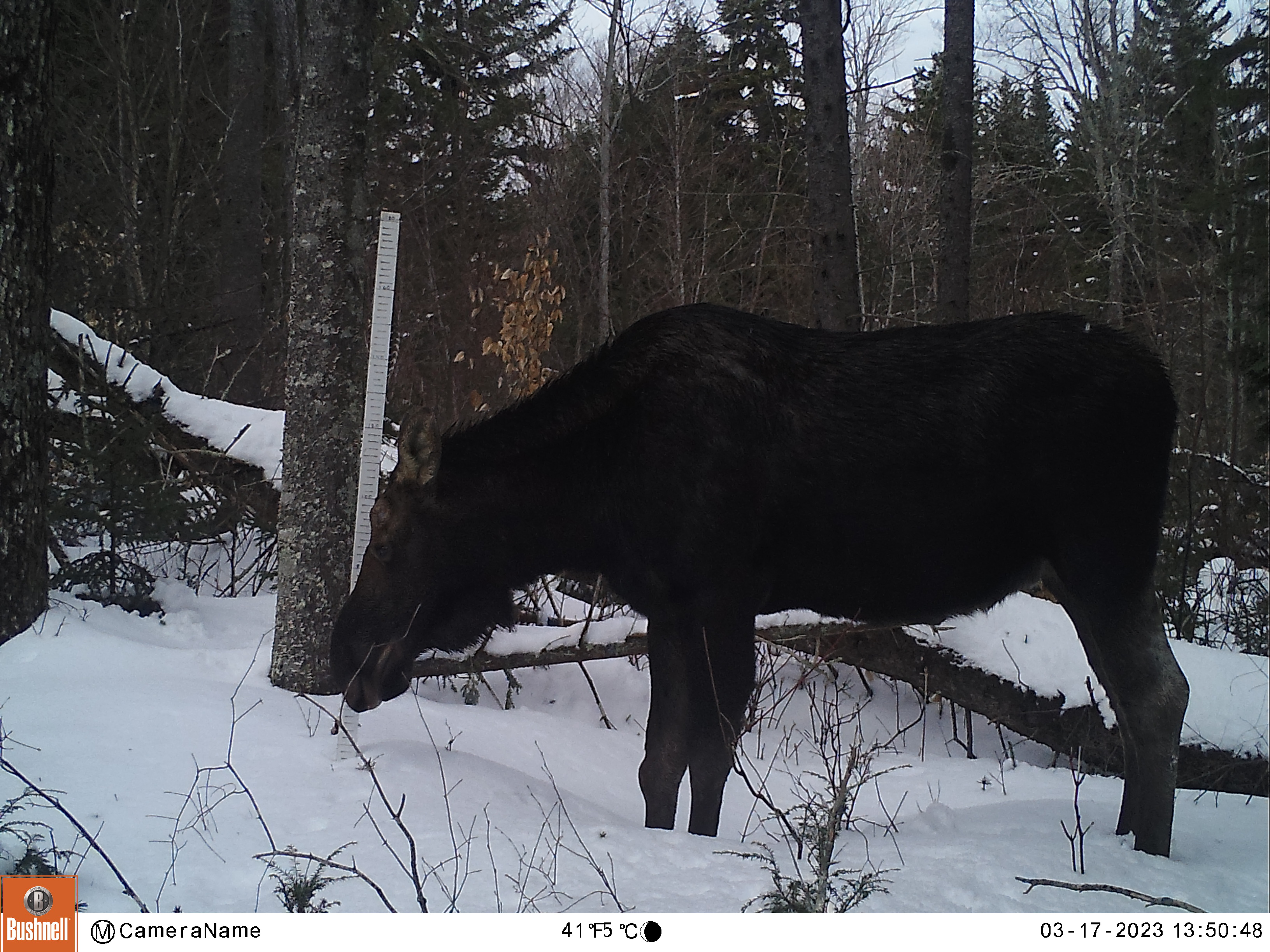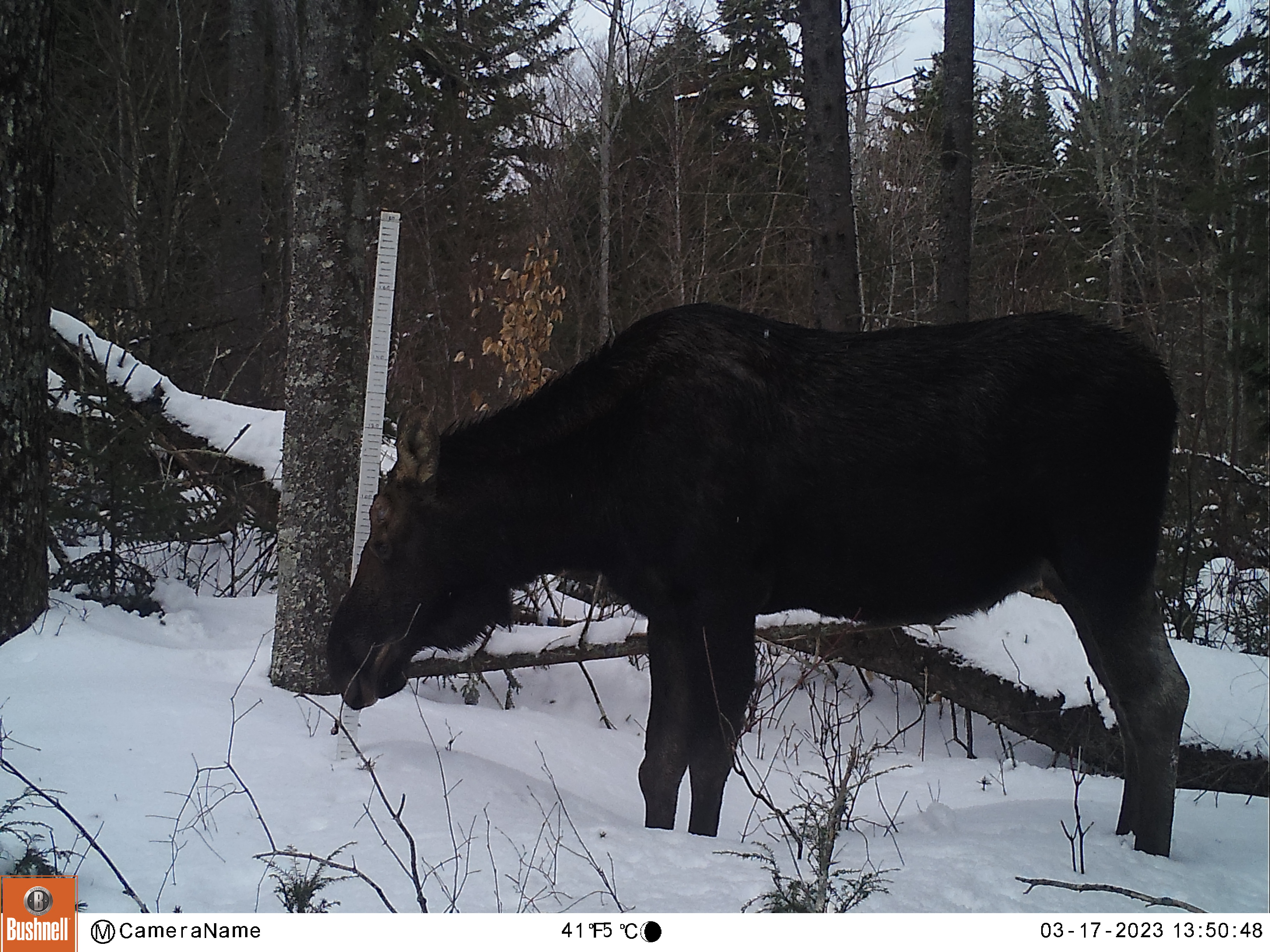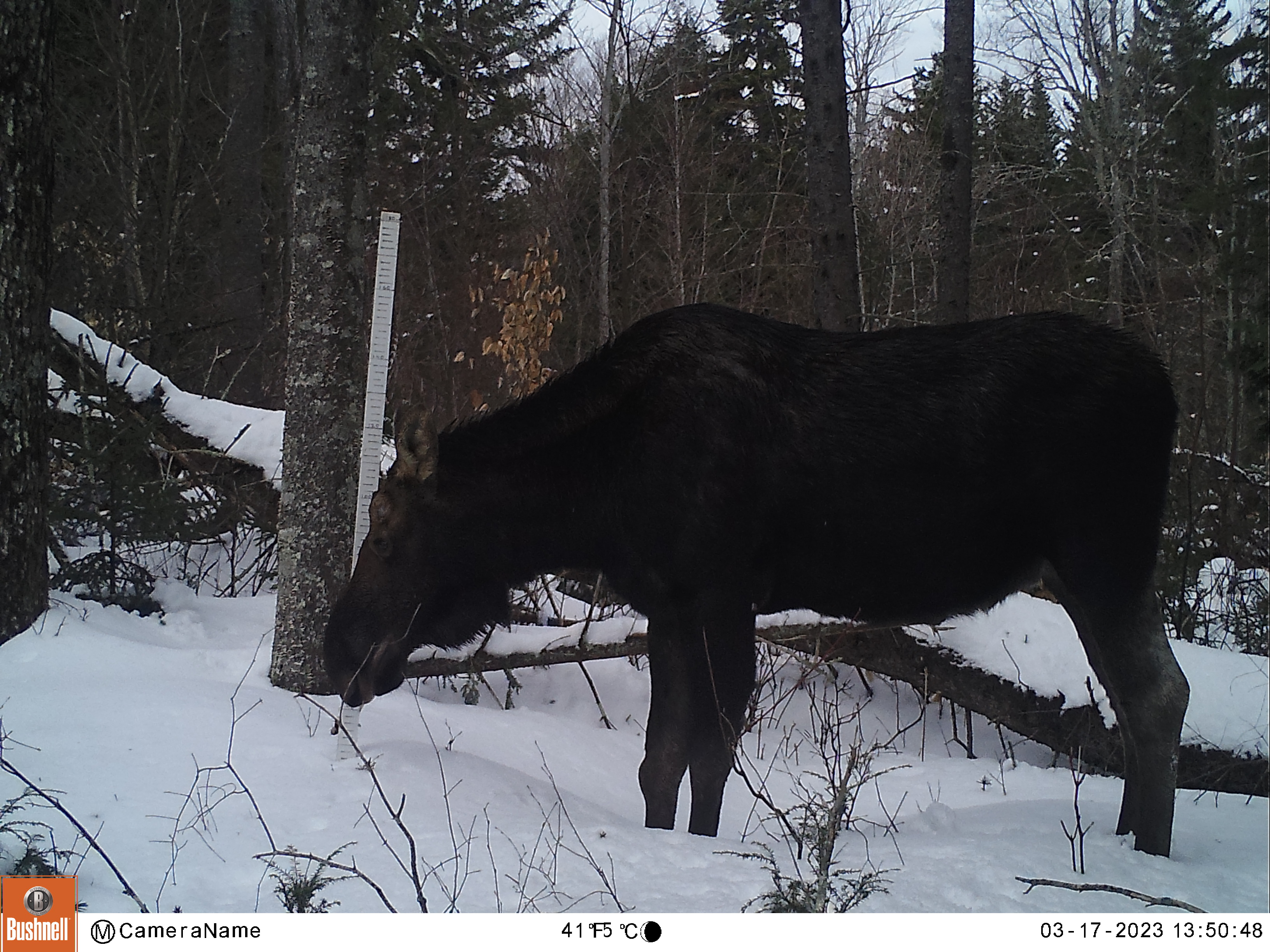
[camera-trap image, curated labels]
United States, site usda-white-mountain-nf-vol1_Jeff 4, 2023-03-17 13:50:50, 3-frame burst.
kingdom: Animalia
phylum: Chordata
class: Mammalia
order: Artiodactyla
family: Cervidae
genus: Alces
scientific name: Alces alces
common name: moose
Moose (Alces alces).